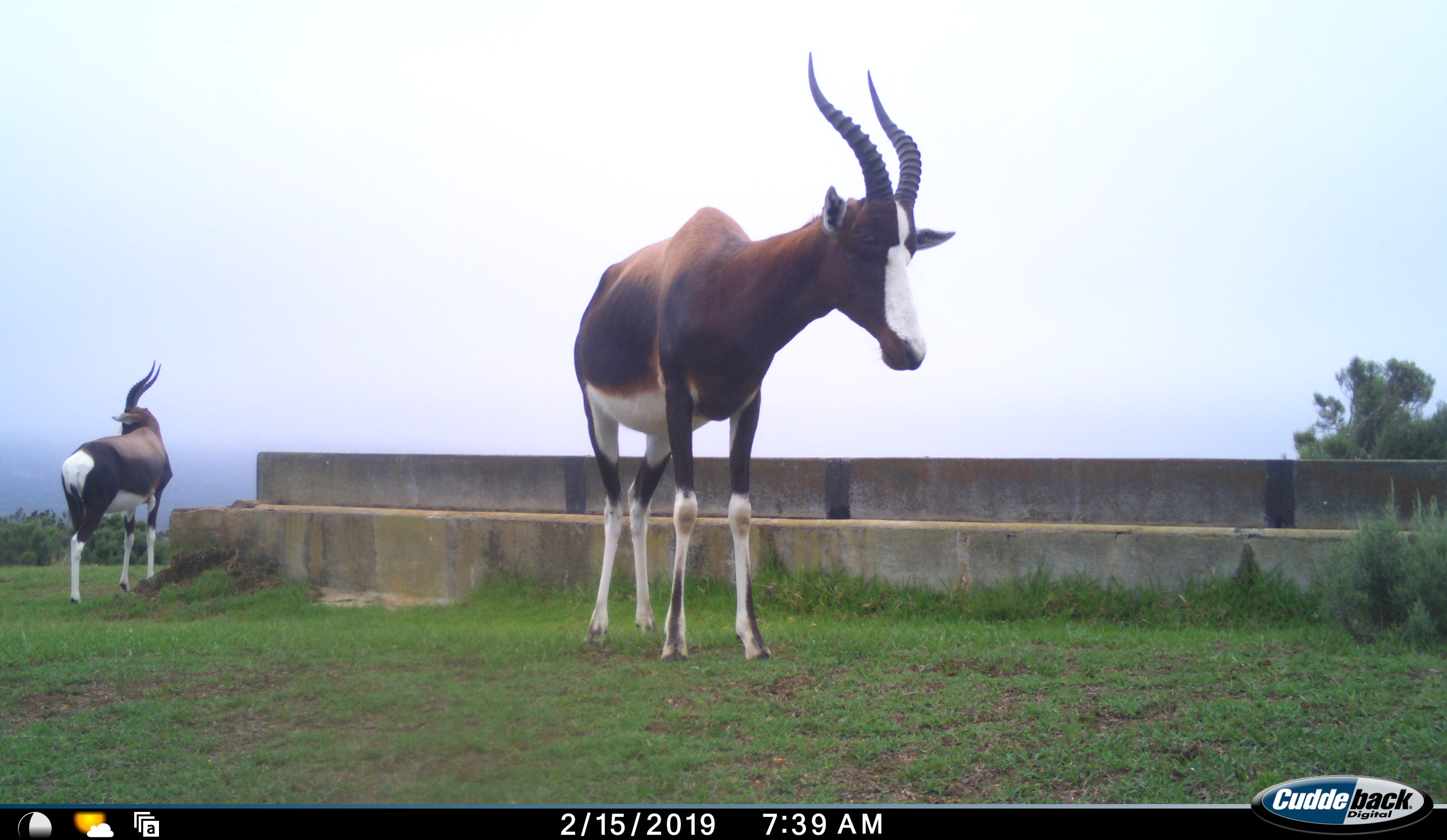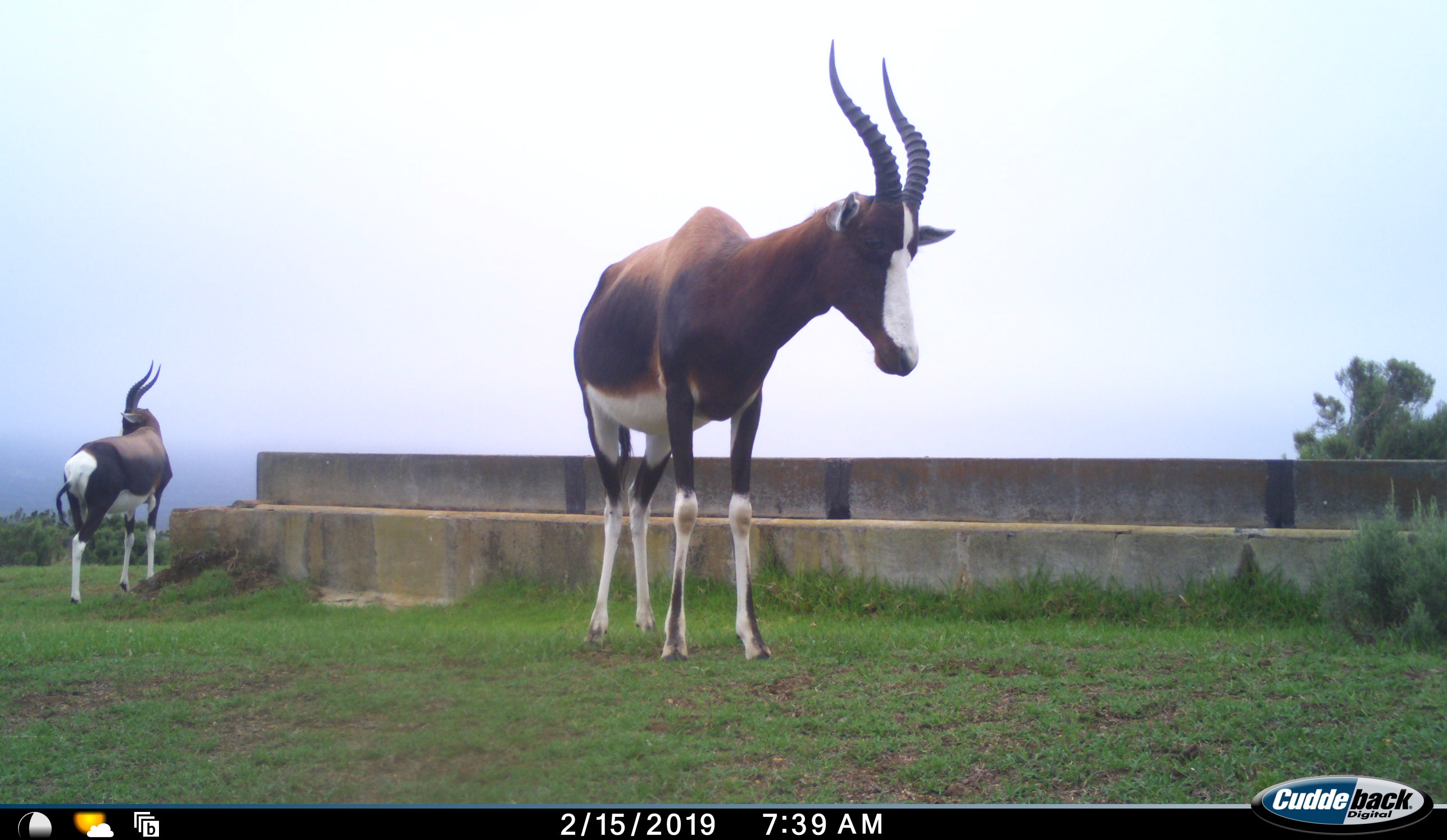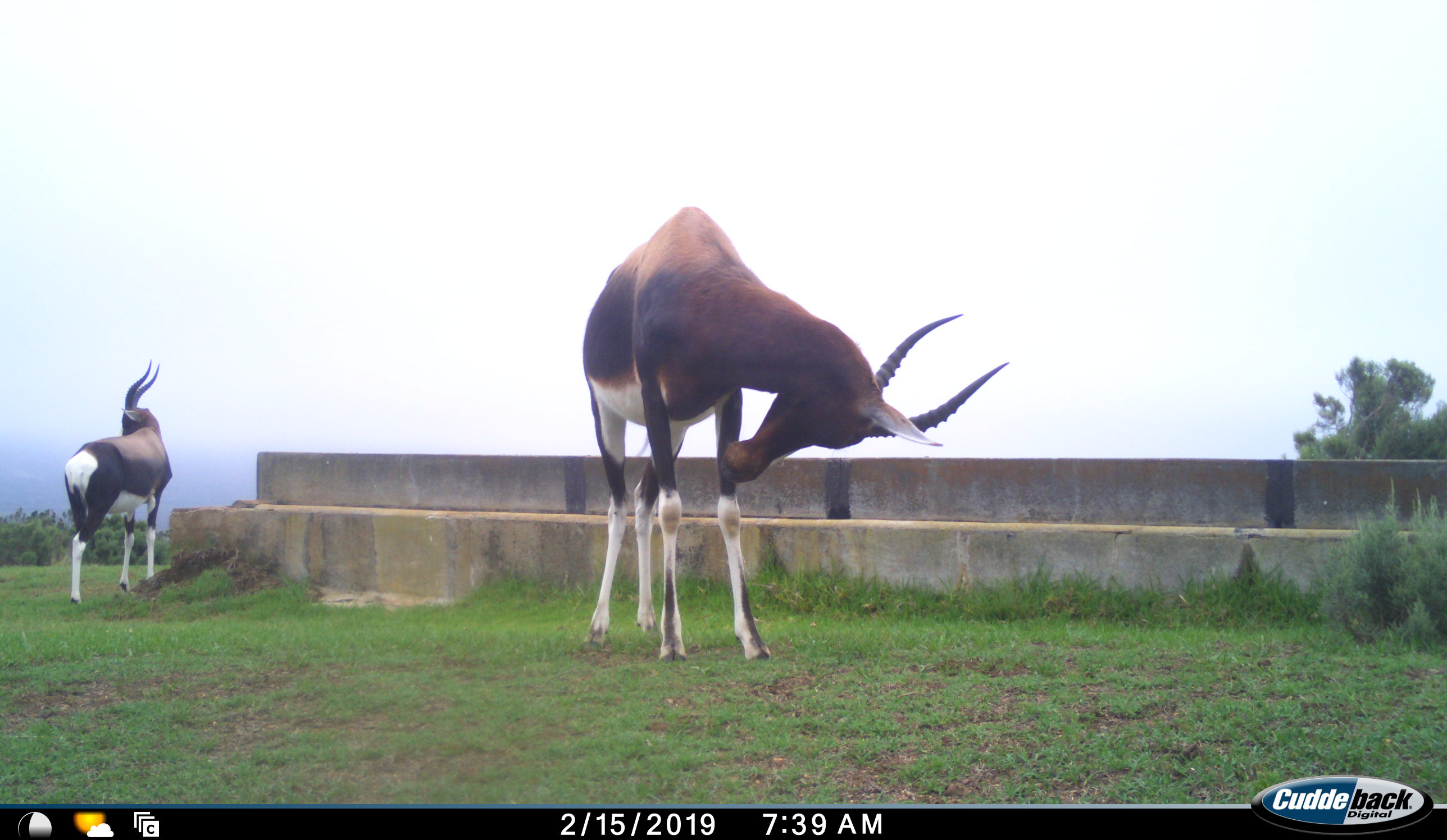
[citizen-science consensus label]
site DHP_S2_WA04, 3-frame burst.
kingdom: Animalia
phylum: Chordata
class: Mammalia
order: Artiodactyla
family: Bovidae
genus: Damaliscus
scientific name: Damaliscus pygargus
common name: bontebok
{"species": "bontebok (Damaliscus pygargus)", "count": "2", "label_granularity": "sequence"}